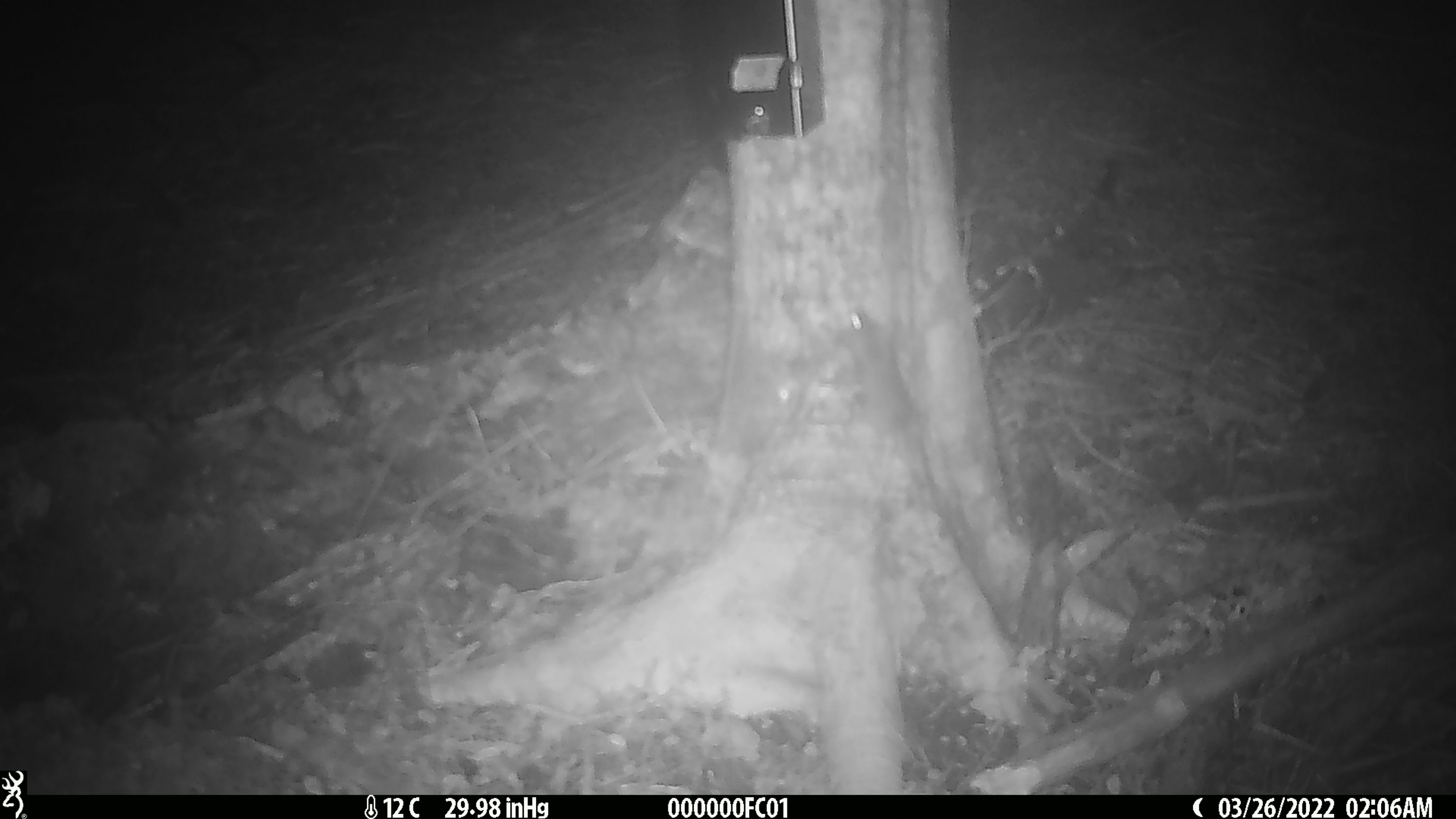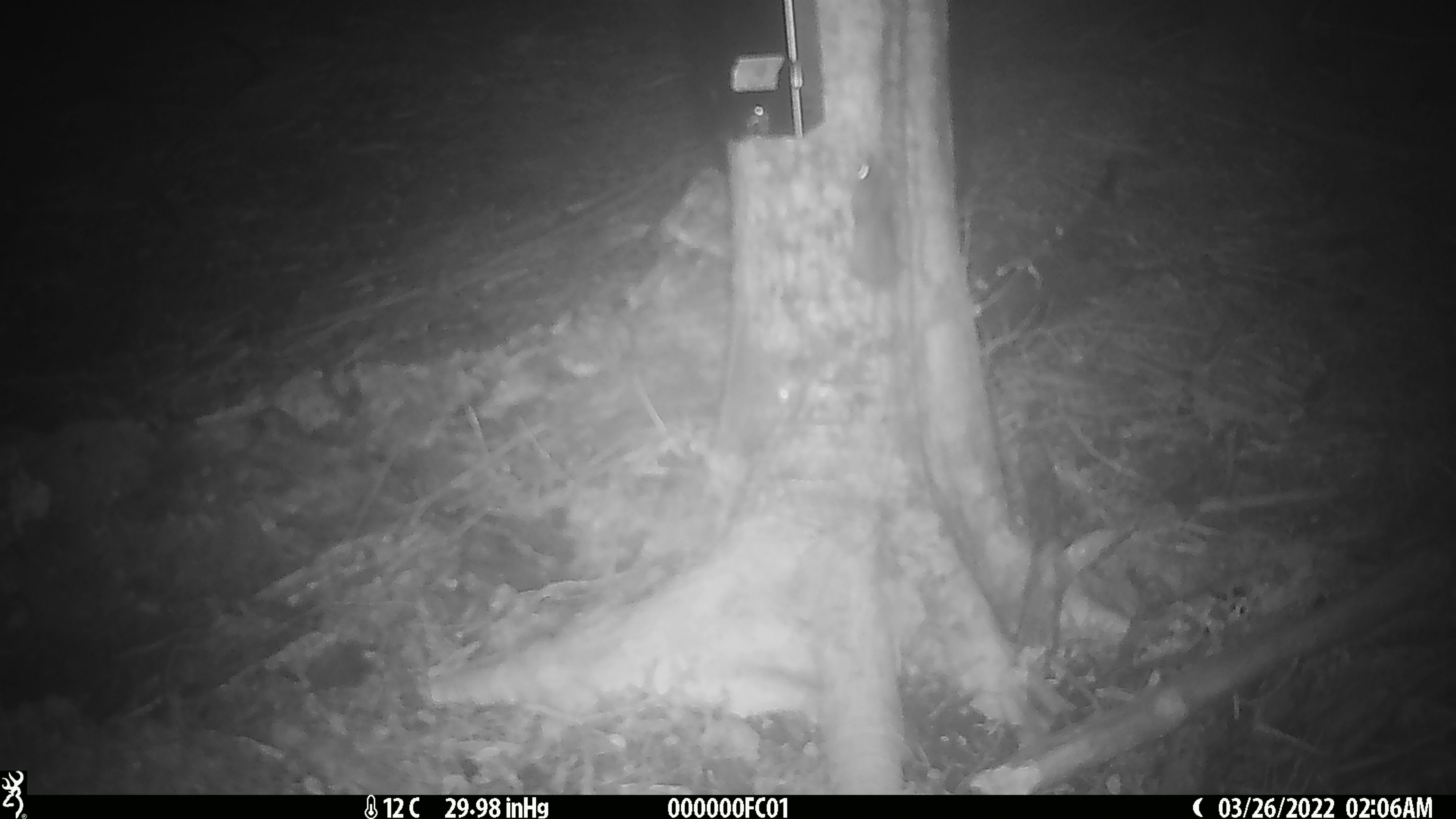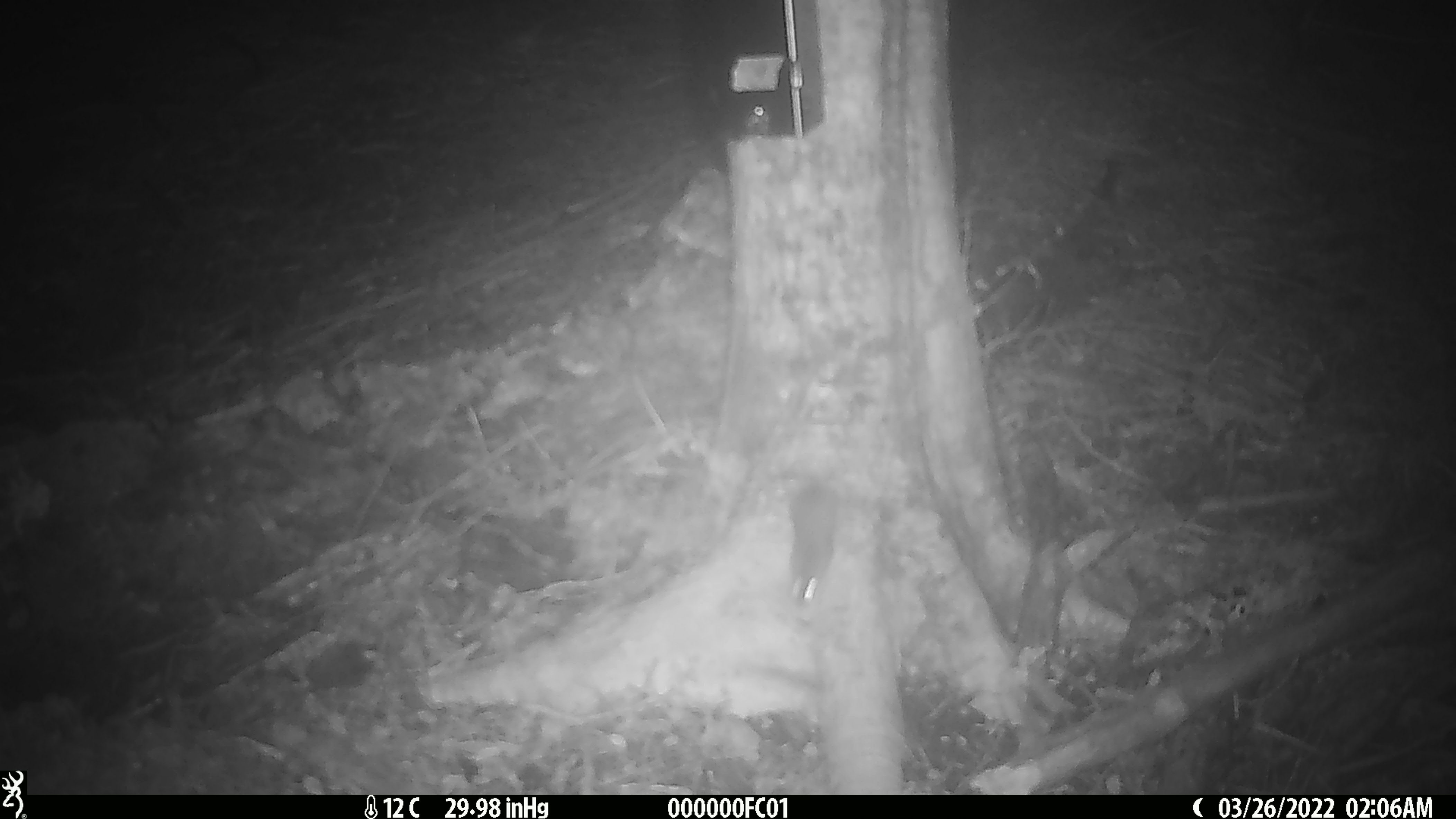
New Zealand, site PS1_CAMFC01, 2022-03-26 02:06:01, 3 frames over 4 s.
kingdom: Animalia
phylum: Chordata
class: Mammalia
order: Rodentia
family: Muridae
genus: Mus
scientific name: Mus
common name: mouse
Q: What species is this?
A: Mouse (Mus).